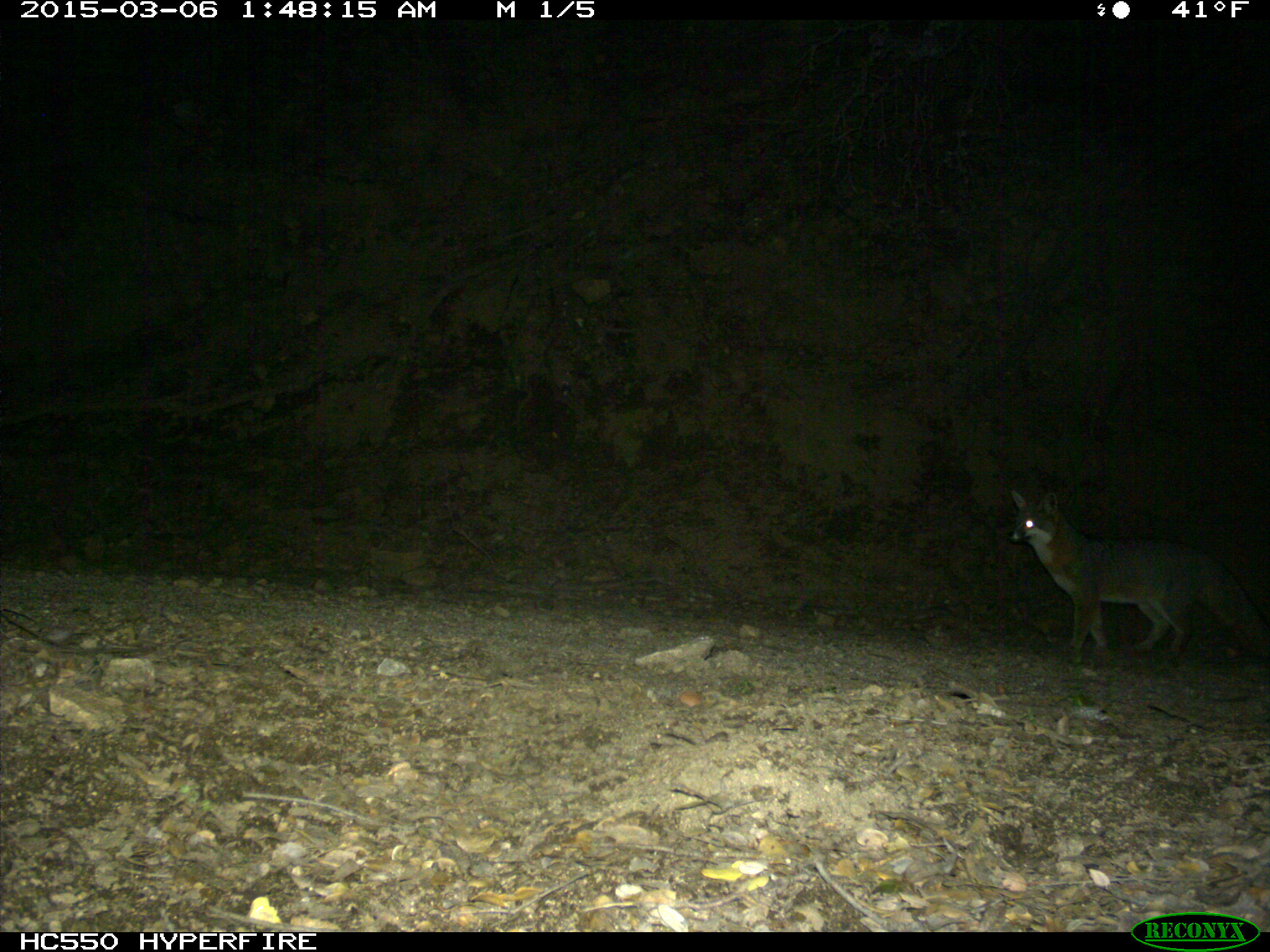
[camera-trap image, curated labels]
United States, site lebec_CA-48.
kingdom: Animalia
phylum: Chordata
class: Mammalia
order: Carnivora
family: Canidae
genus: Urocyon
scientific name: Urocyon cinereoargenteus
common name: gray fox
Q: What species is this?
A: Urocyon cinereoargenteus (gray fox).